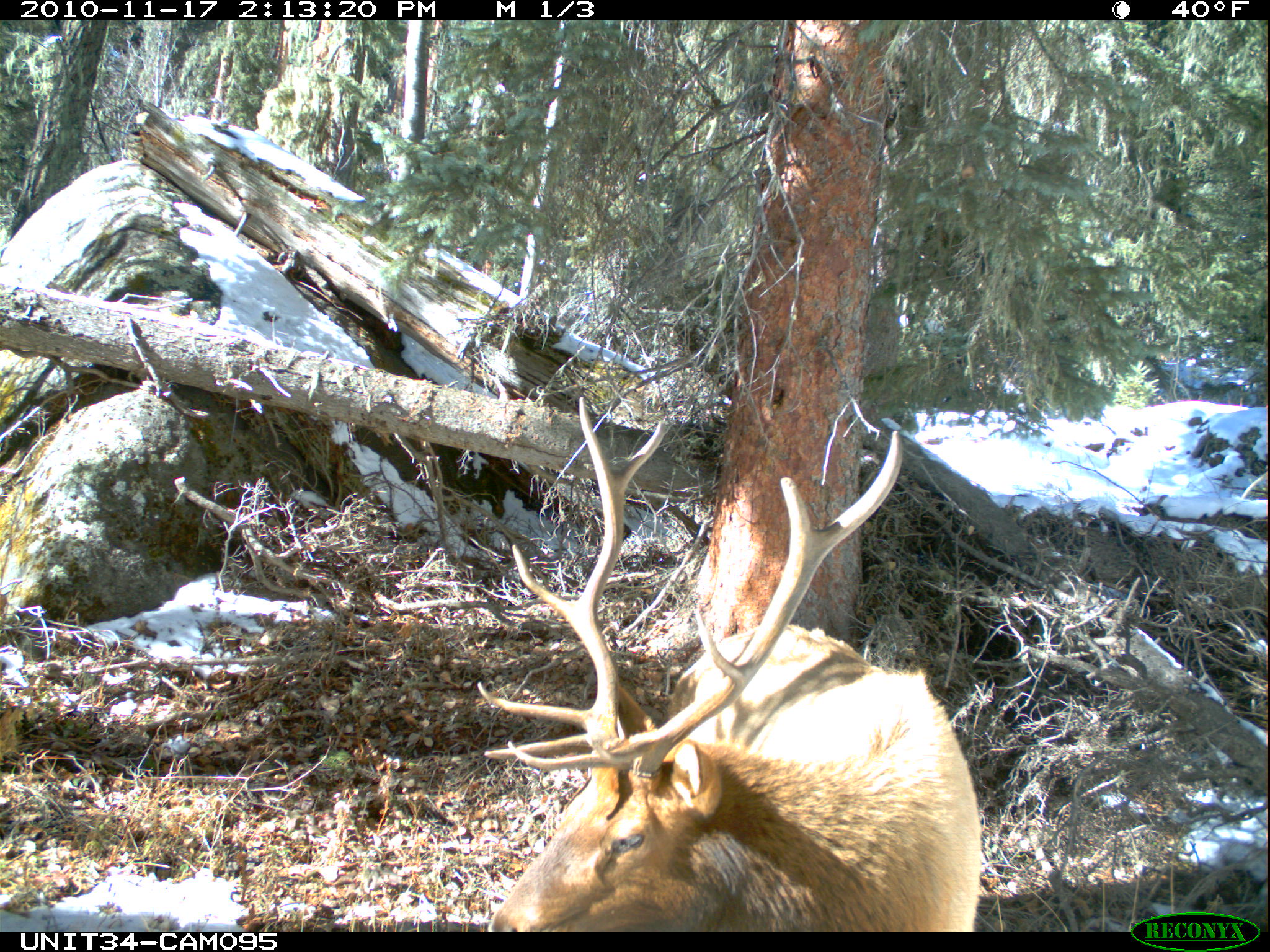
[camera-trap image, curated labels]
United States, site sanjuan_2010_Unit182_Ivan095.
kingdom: Animalia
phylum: Chordata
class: Mammalia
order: Artiodactyla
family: Cervidae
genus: Cervus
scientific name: Cervus elaphus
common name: red deer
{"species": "Cervus elaphus (red deer)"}